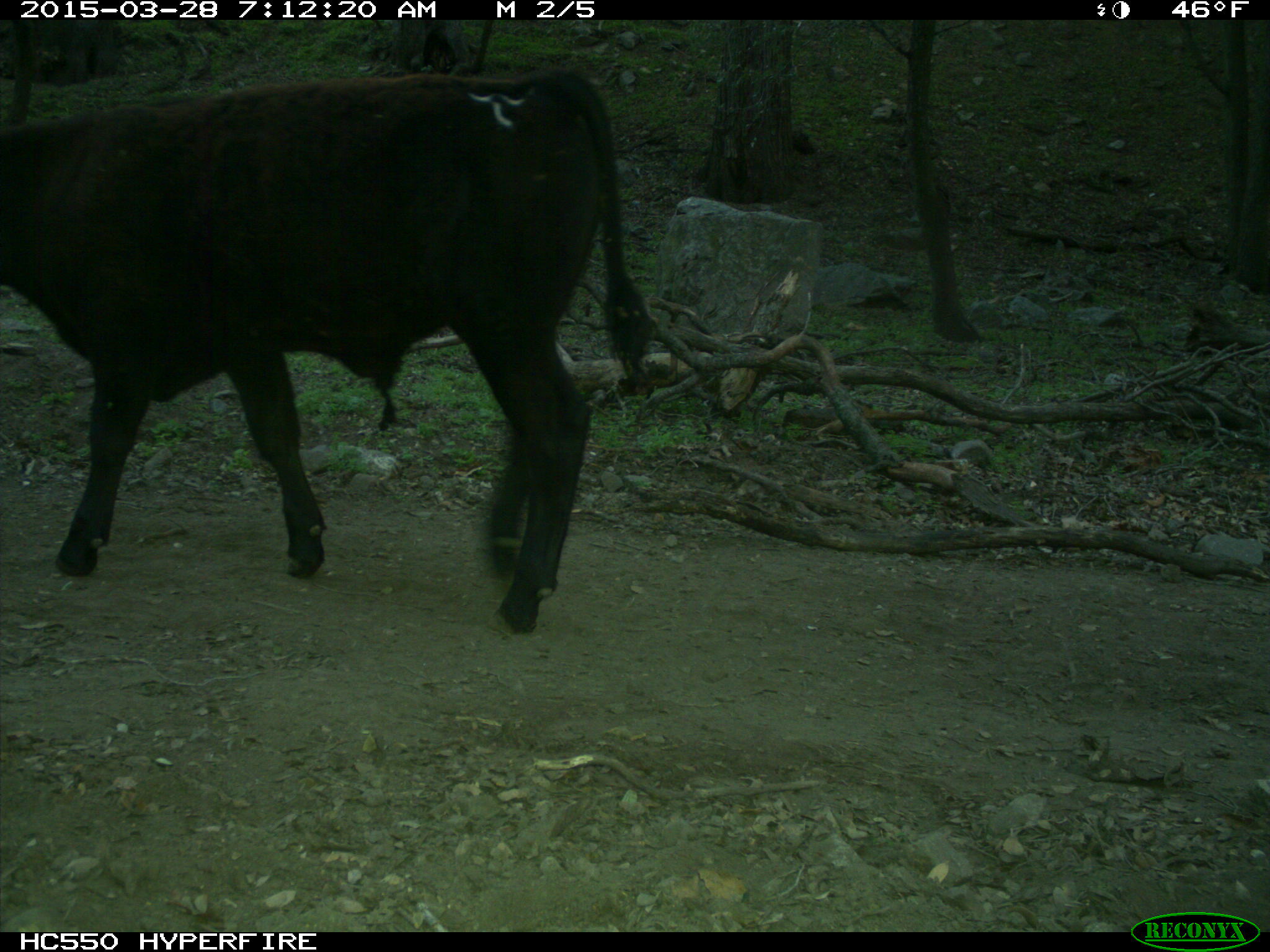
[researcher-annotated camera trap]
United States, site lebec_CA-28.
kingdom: Animalia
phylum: Chordata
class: Mammalia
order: Artiodactyla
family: Bovidae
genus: Bos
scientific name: Bos taurus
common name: domestic cow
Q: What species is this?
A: Bos taurus (domestic cow).